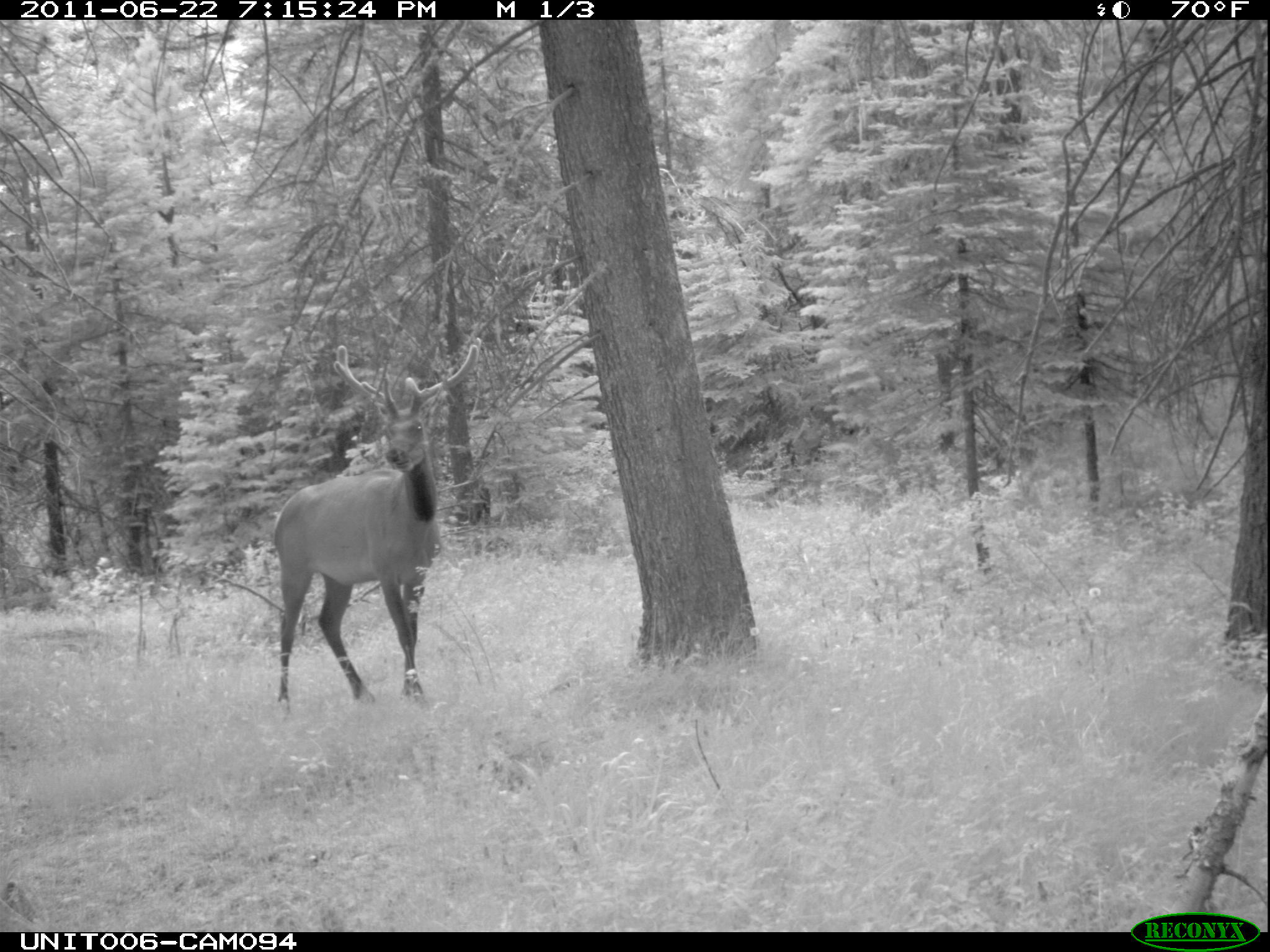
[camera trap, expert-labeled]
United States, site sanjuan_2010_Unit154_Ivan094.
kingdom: Animalia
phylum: Chordata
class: Mammalia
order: Artiodactyla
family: Cervidae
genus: Cervus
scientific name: Cervus elaphus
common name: red deer